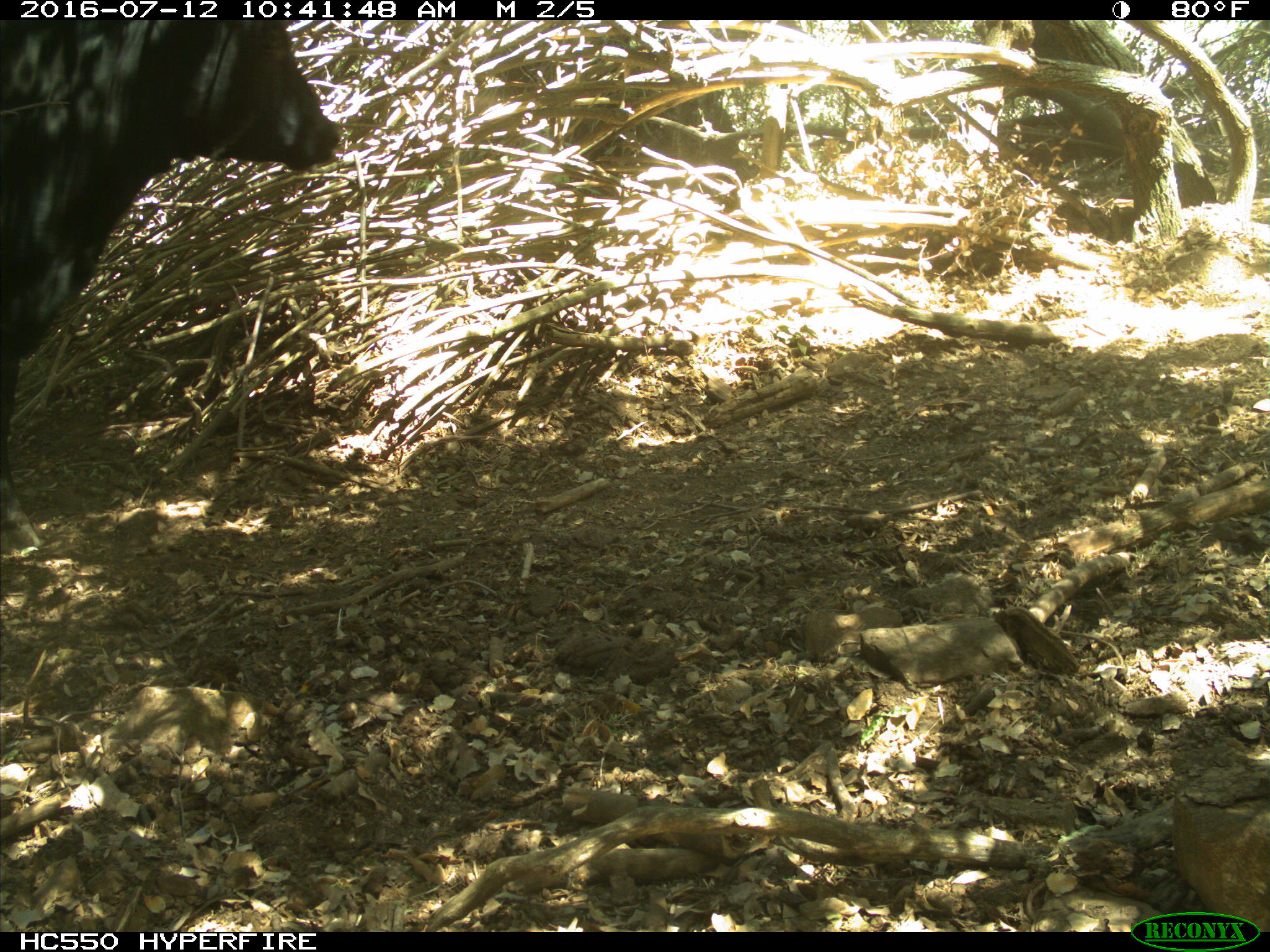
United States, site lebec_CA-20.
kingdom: Animalia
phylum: Chordata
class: Mammalia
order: Artiodactyla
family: Bovidae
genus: Bos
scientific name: Bos taurus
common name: domestic cow